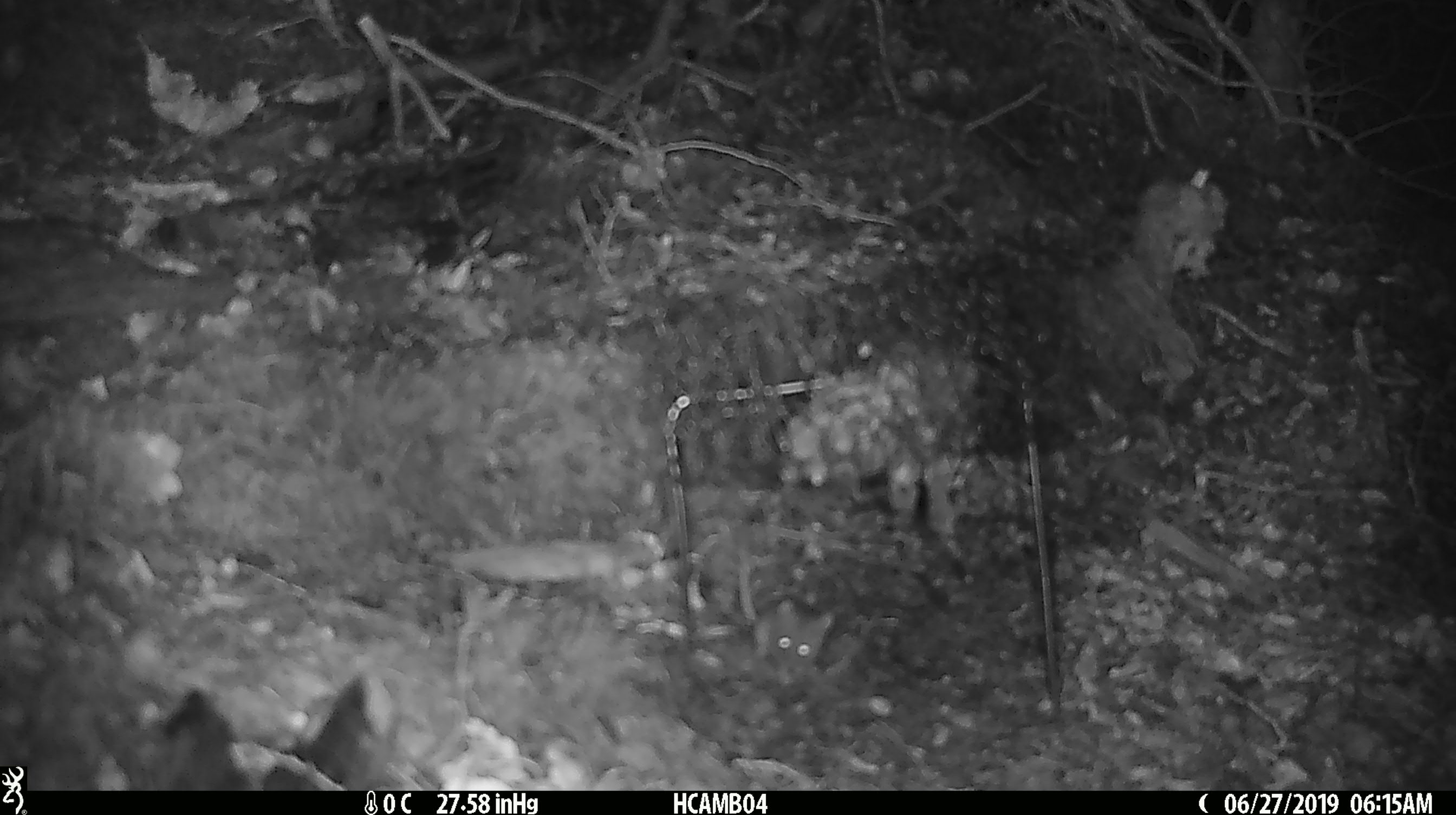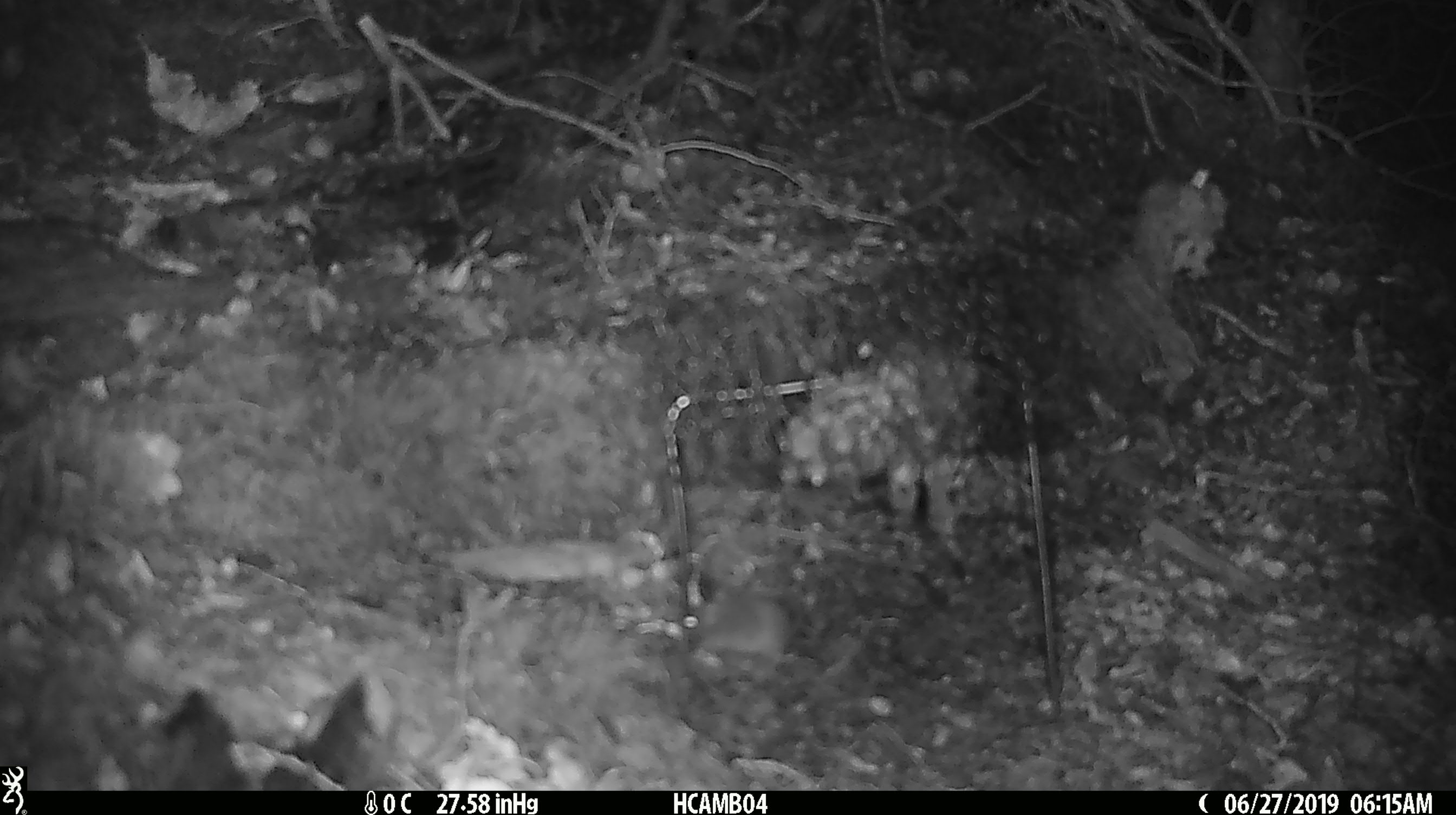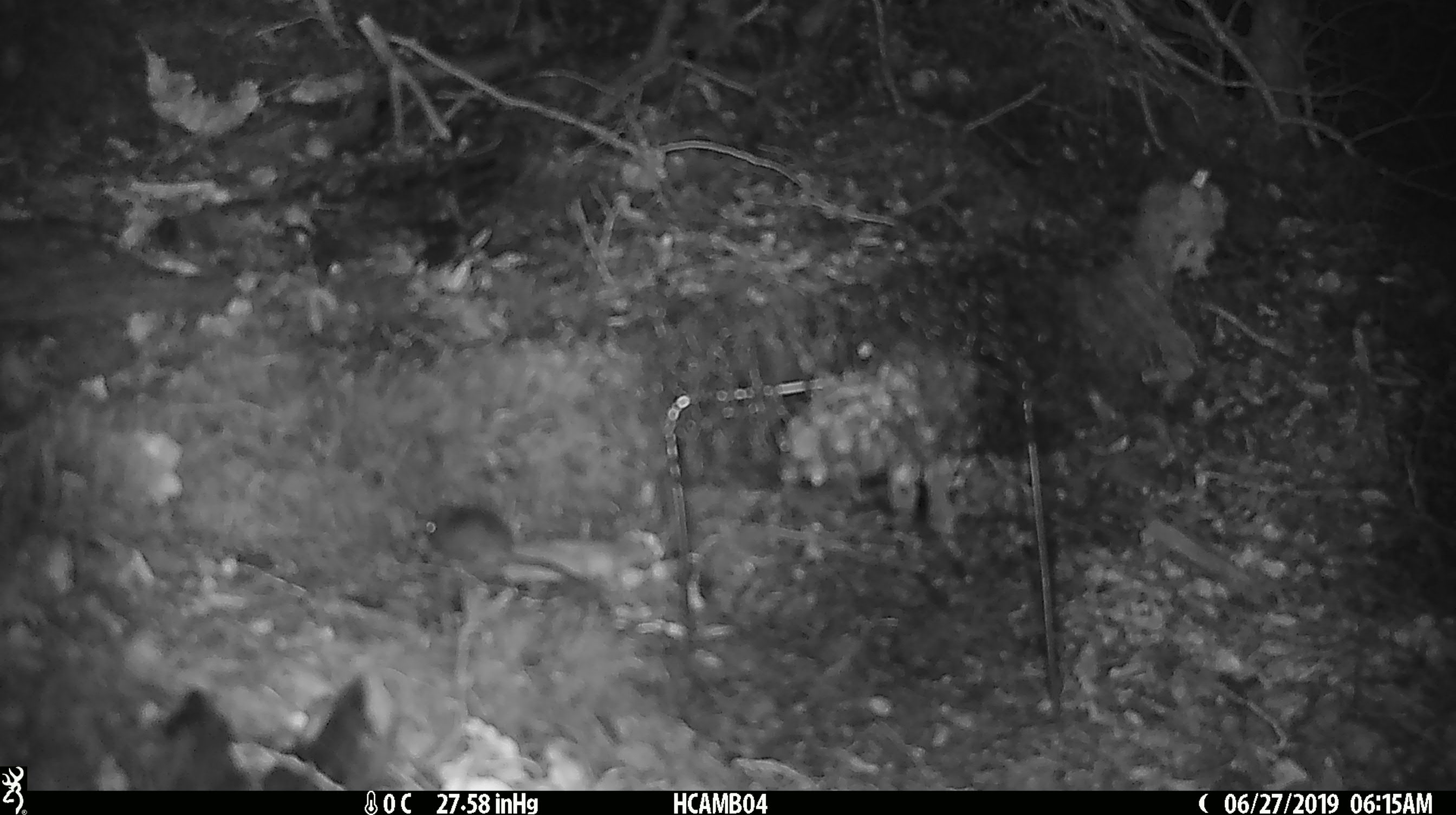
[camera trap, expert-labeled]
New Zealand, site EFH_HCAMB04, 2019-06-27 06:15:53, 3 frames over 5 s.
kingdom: Animalia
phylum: Chordata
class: Mammalia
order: Rodentia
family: Muridae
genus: Mus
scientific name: Mus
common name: mouse